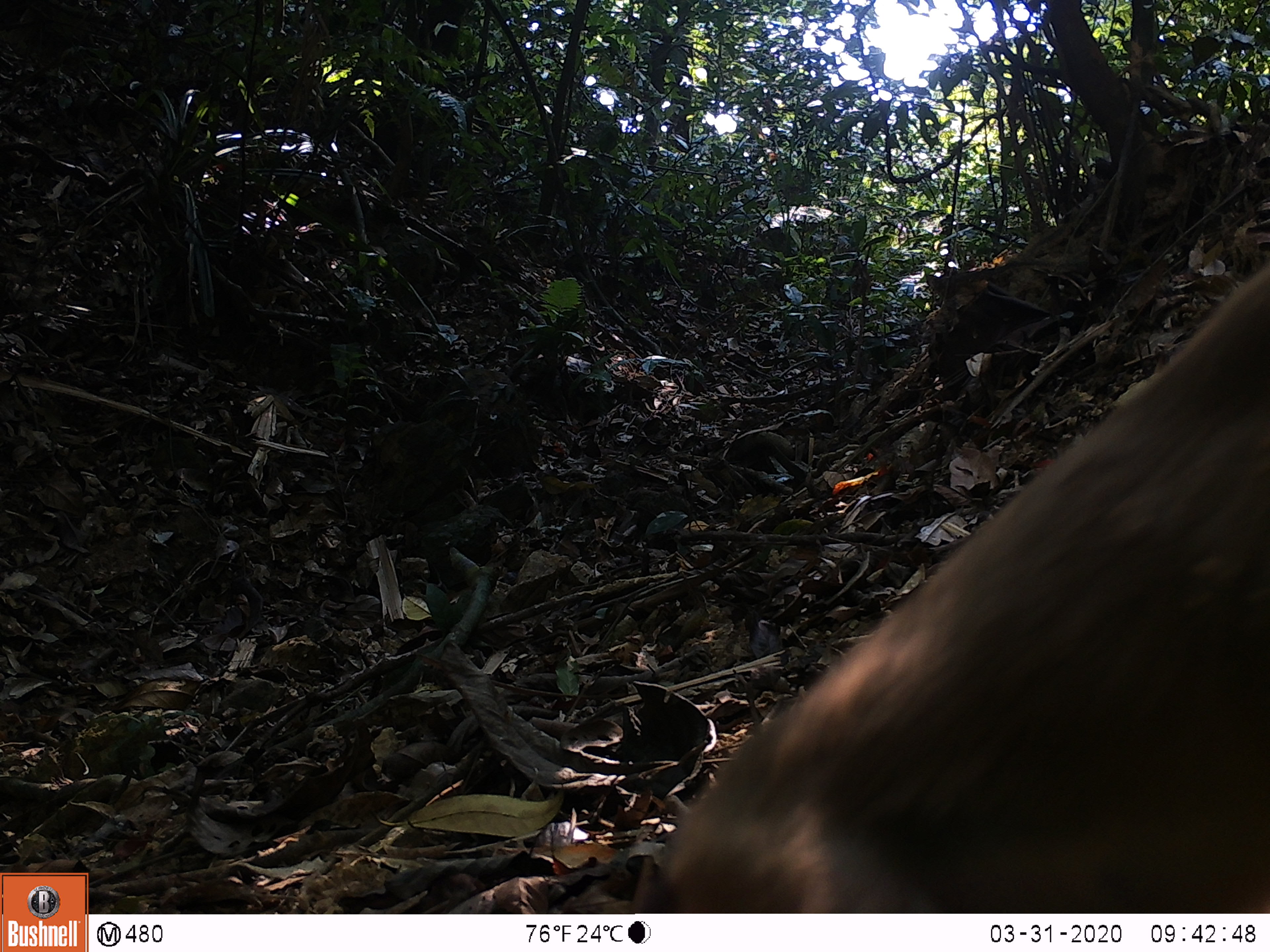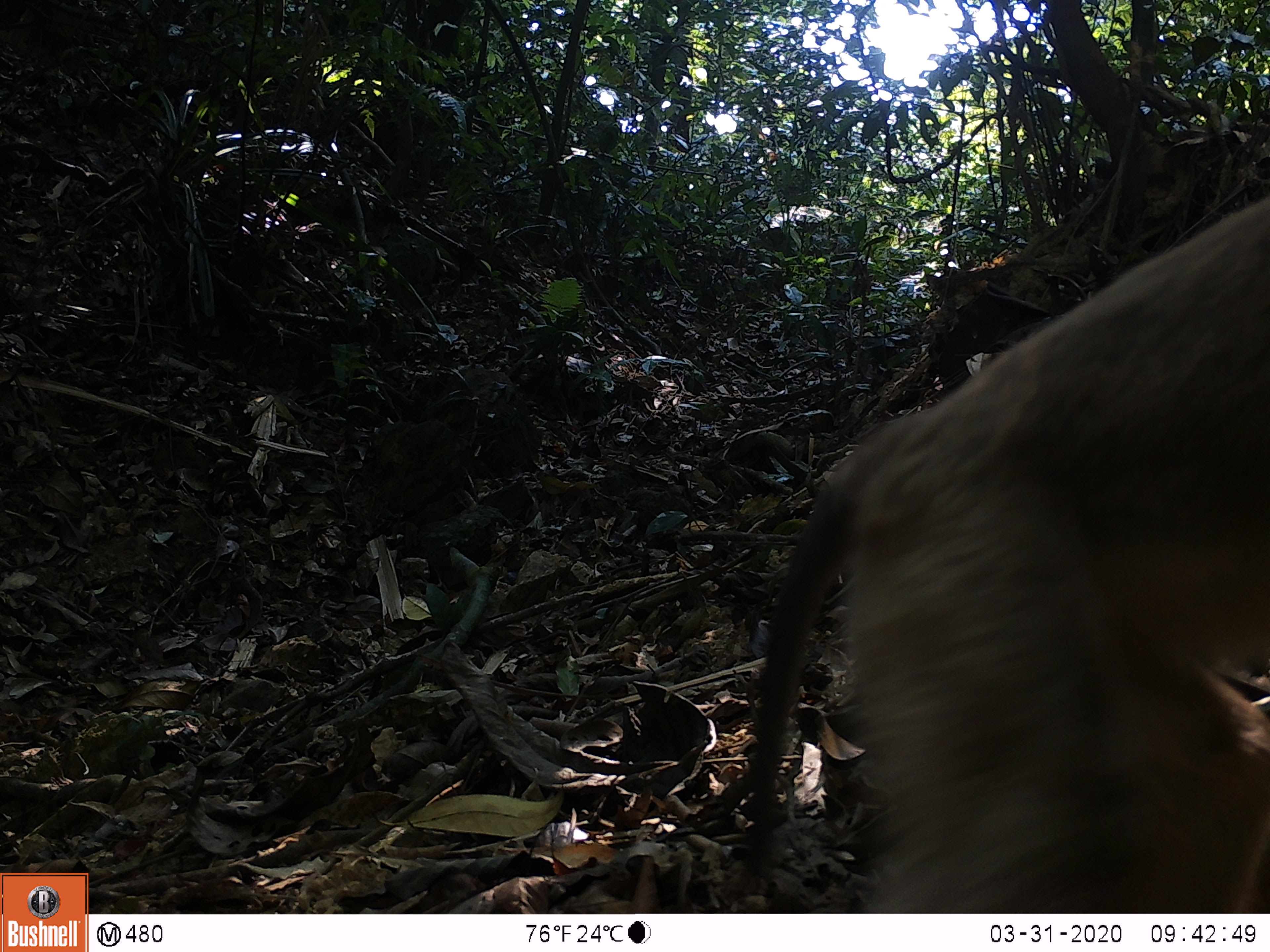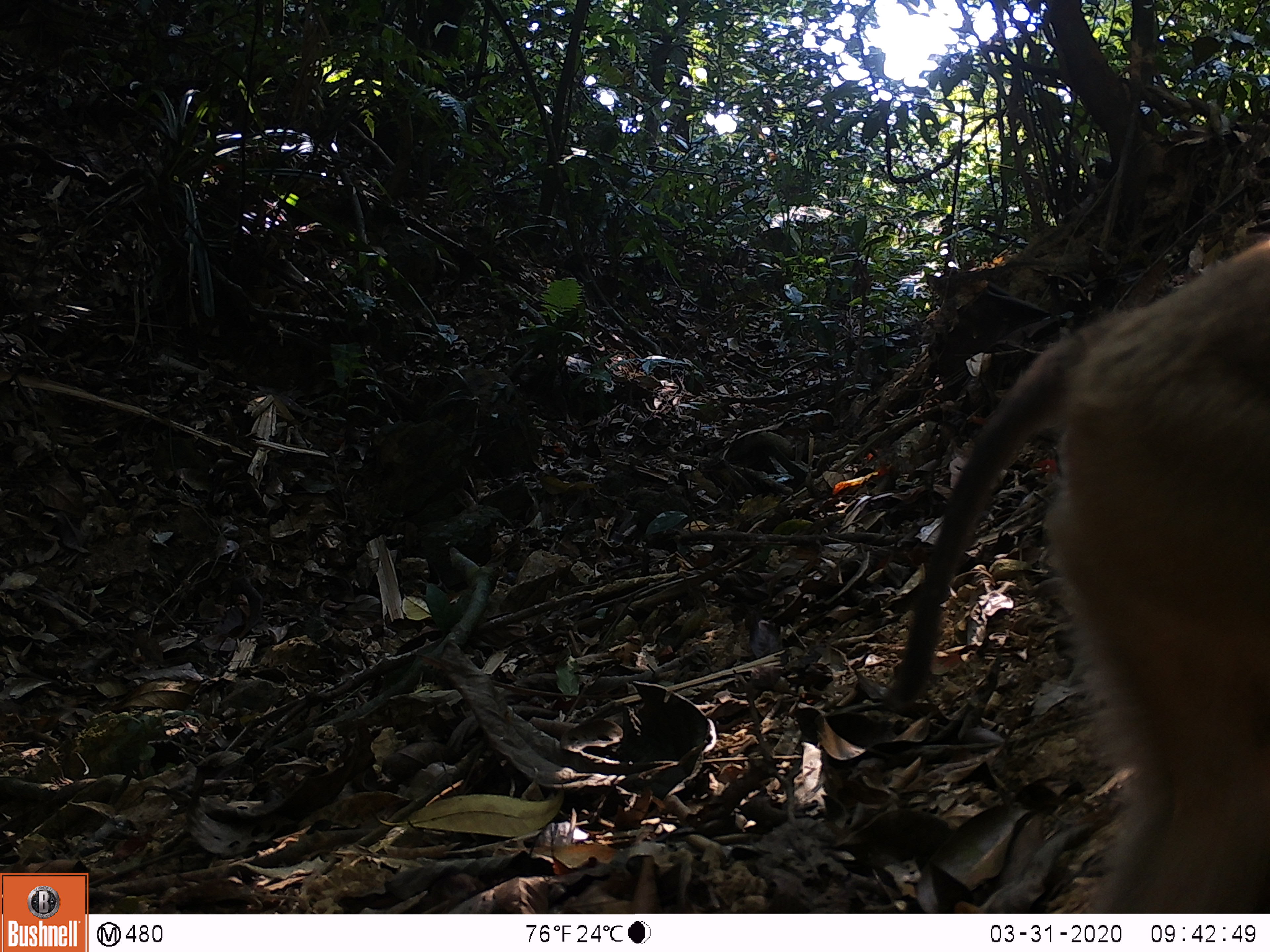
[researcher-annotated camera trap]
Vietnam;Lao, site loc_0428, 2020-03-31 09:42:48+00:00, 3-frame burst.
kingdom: Animalia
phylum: Chordata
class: Mammalia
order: Primates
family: Cercopithecidae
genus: Macaca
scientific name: Macaca nemestrina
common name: pig-tailed macaque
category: pig tailed macaque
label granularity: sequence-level